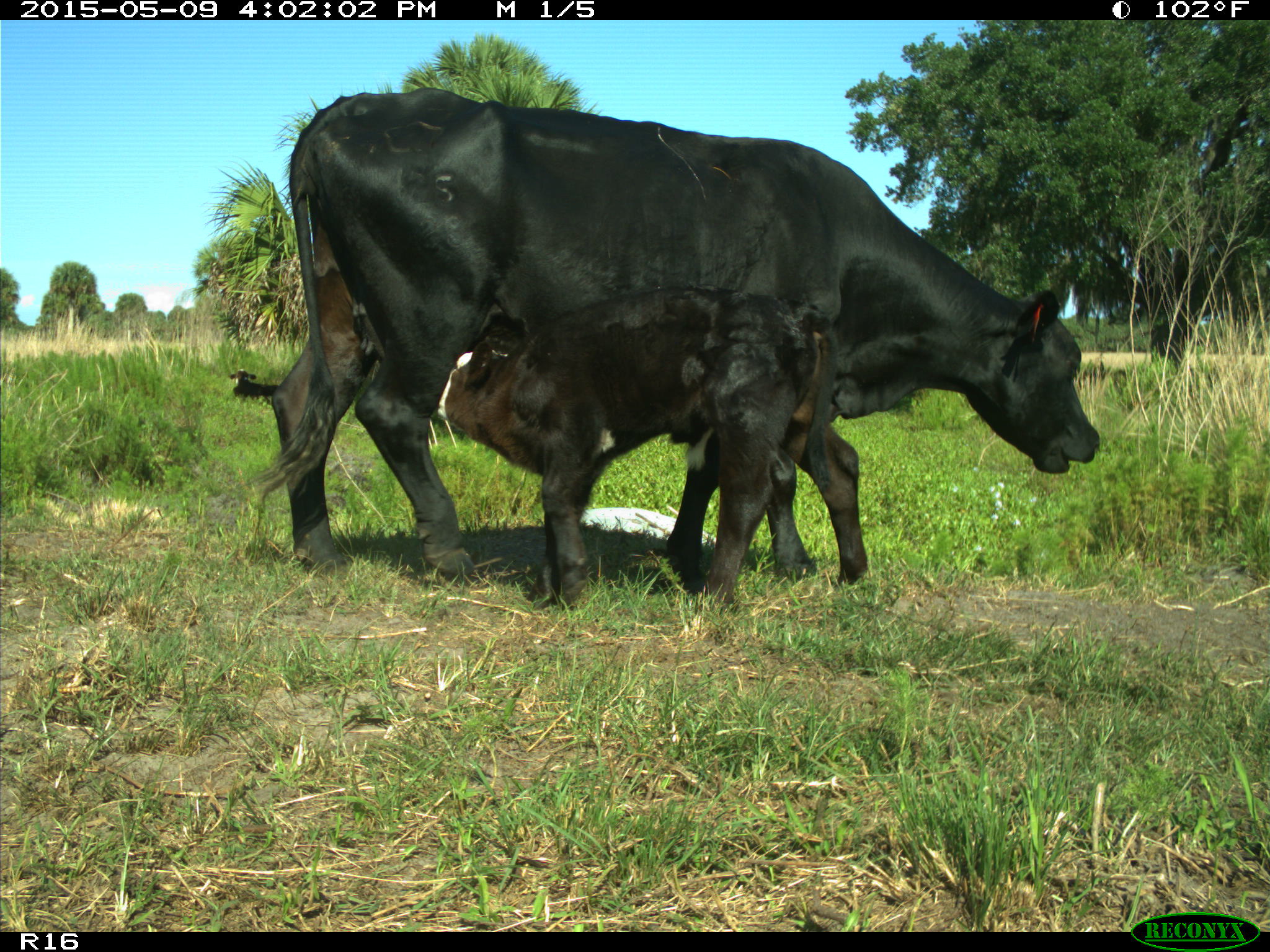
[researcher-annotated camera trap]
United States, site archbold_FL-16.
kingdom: Animalia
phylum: Chordata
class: Mammalia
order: Artiodactyla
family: Bovidae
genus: Bos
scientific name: Bos taurus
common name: domestic cow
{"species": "Bos taurus (domestic cow)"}